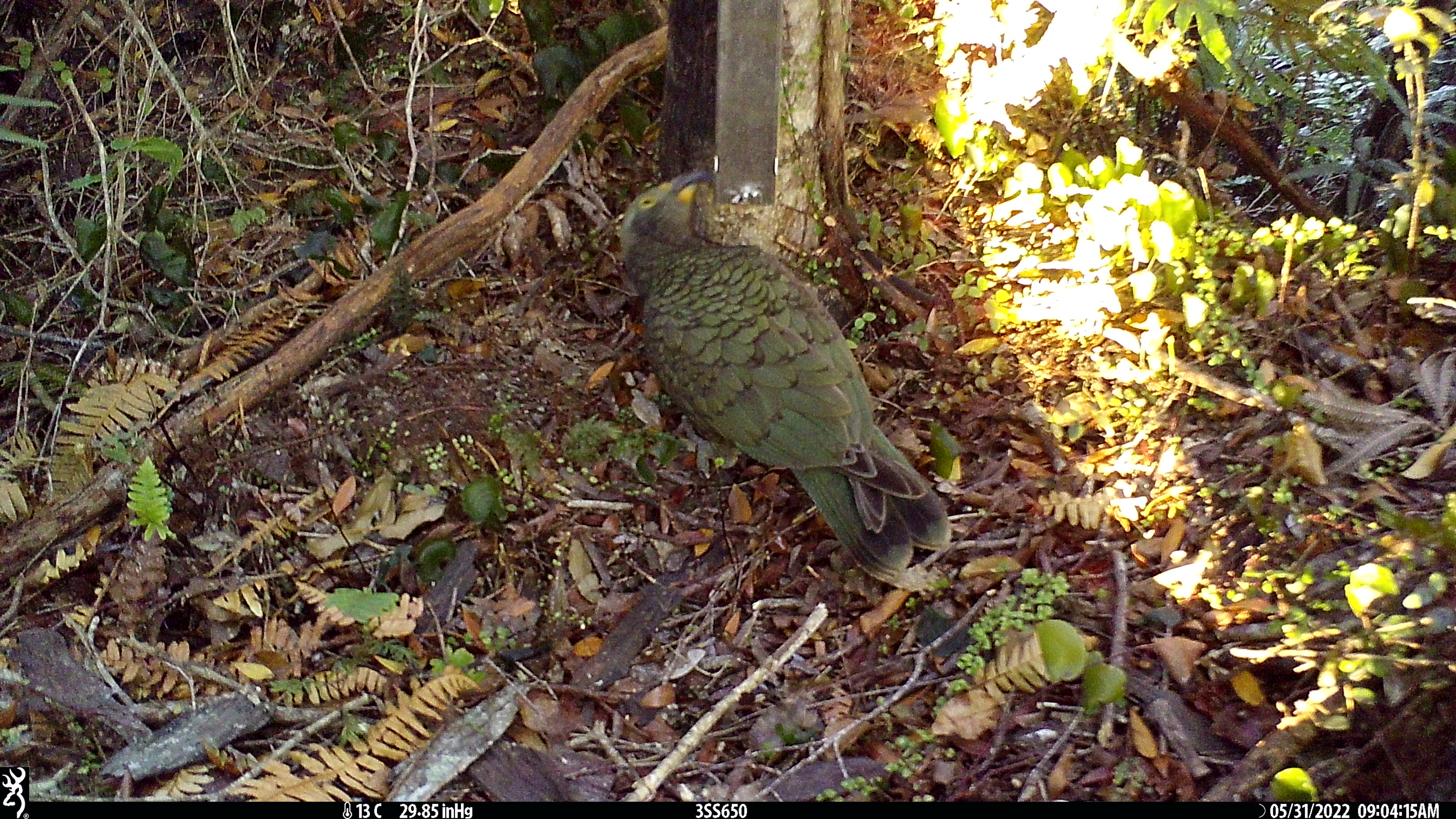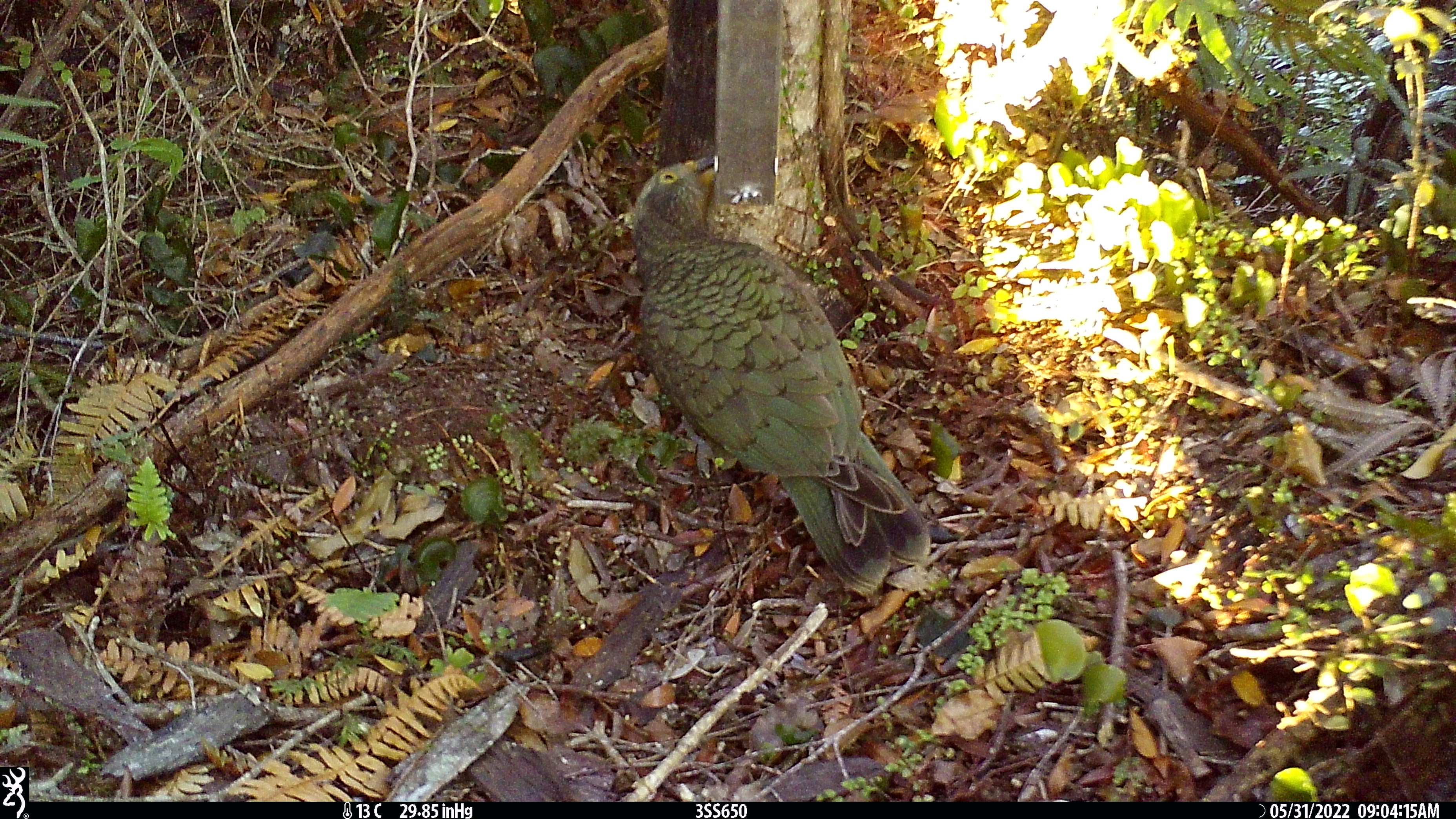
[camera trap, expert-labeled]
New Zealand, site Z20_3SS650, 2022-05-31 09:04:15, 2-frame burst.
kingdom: Animalia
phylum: Chordata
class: Aves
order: Psittaciformes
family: Strigopidae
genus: Nestor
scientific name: Nestor notabilis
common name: kea